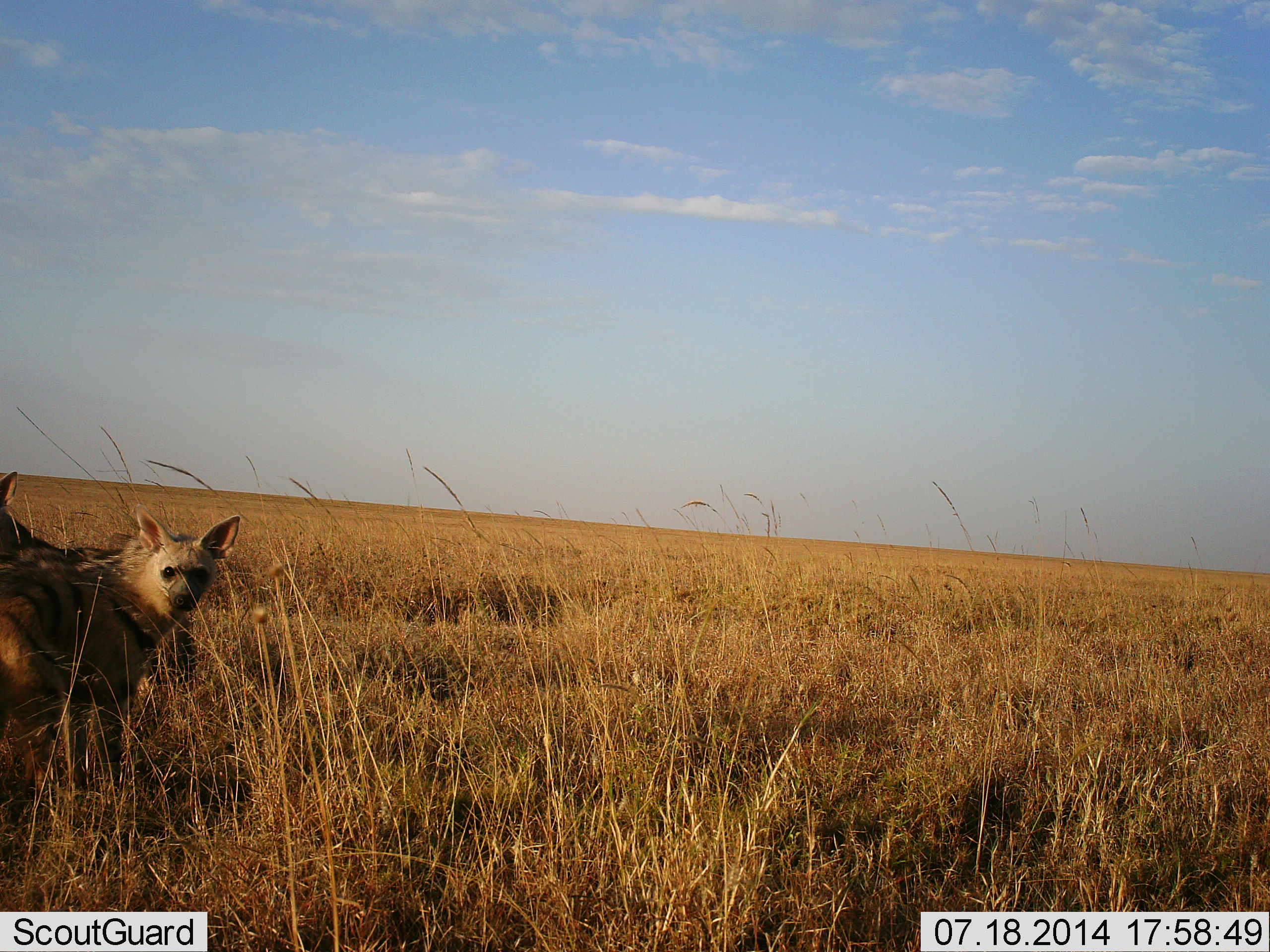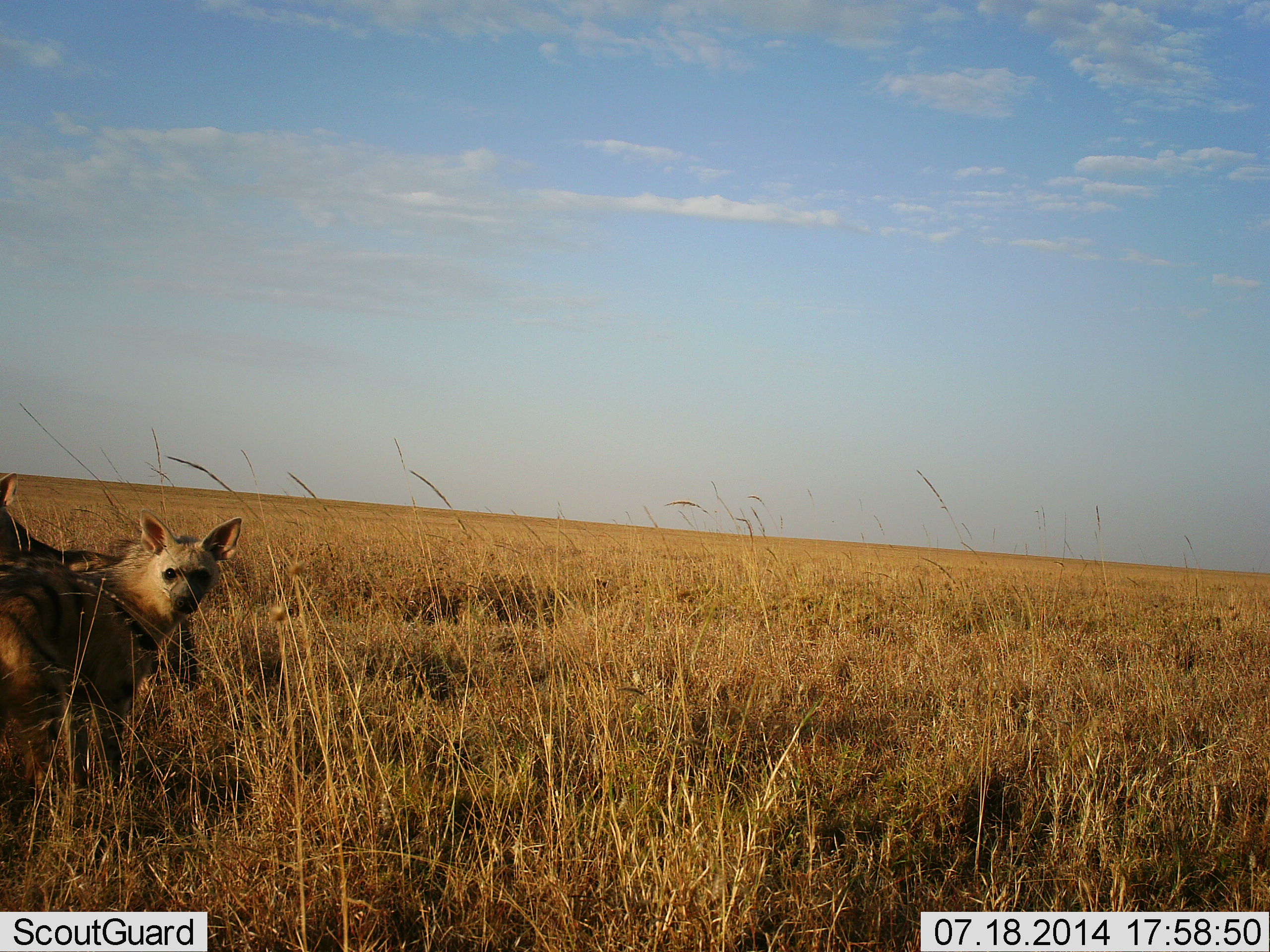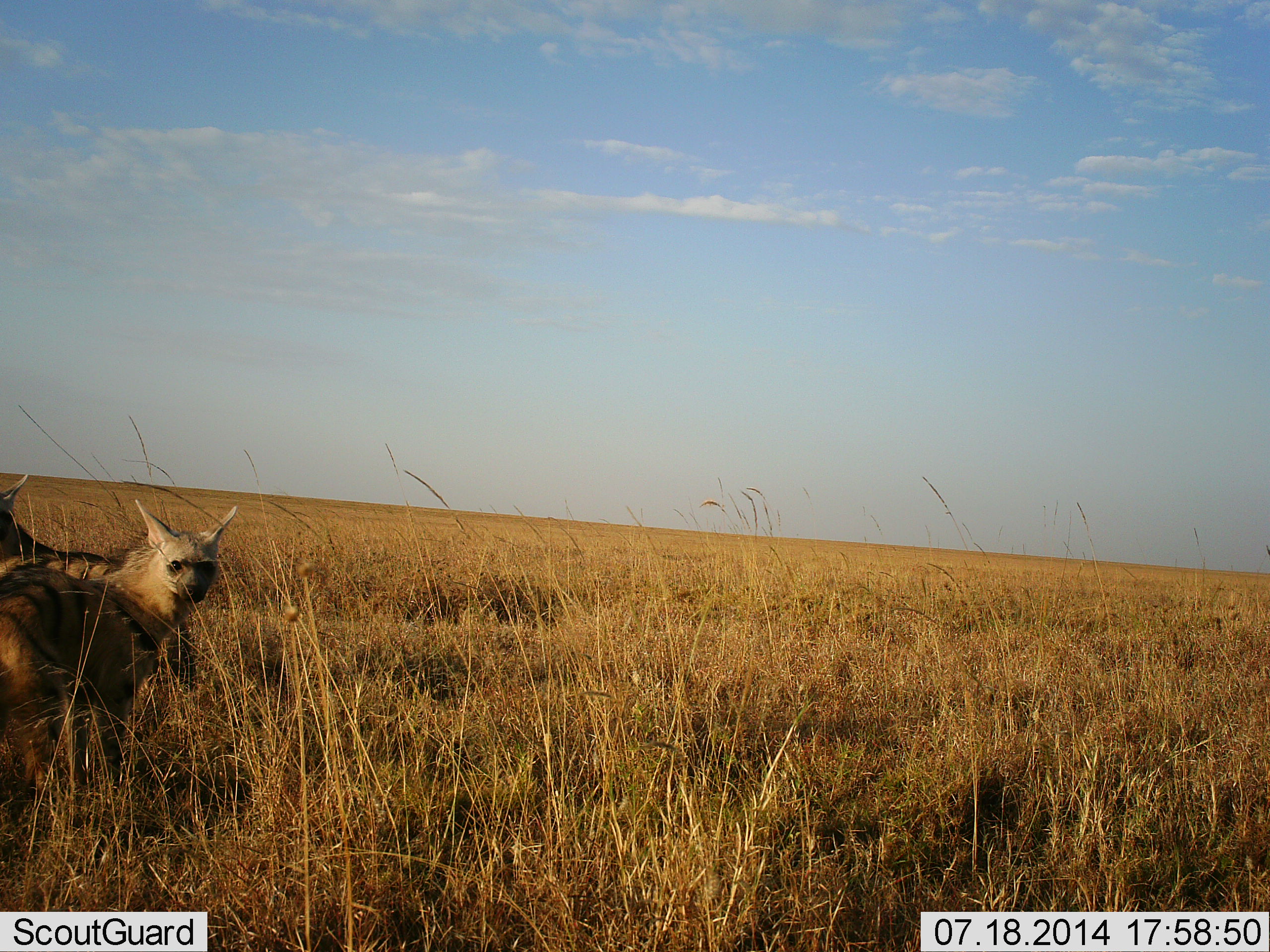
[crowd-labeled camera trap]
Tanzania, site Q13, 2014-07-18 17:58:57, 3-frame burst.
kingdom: Animalia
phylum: Chordata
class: Mammalia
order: Carnivora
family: Hyaenidae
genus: Hyaena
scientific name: Hyaena hyaena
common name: striped hyena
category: hyenastriped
Hyenastriped (striped hyena) (Hyaena hyaena), count 2. Behavior (volunteer vote fractions): standing 100%, resting 0%, moving 0%, interacting 0%. Young present (vote fraction): 0%. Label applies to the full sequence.